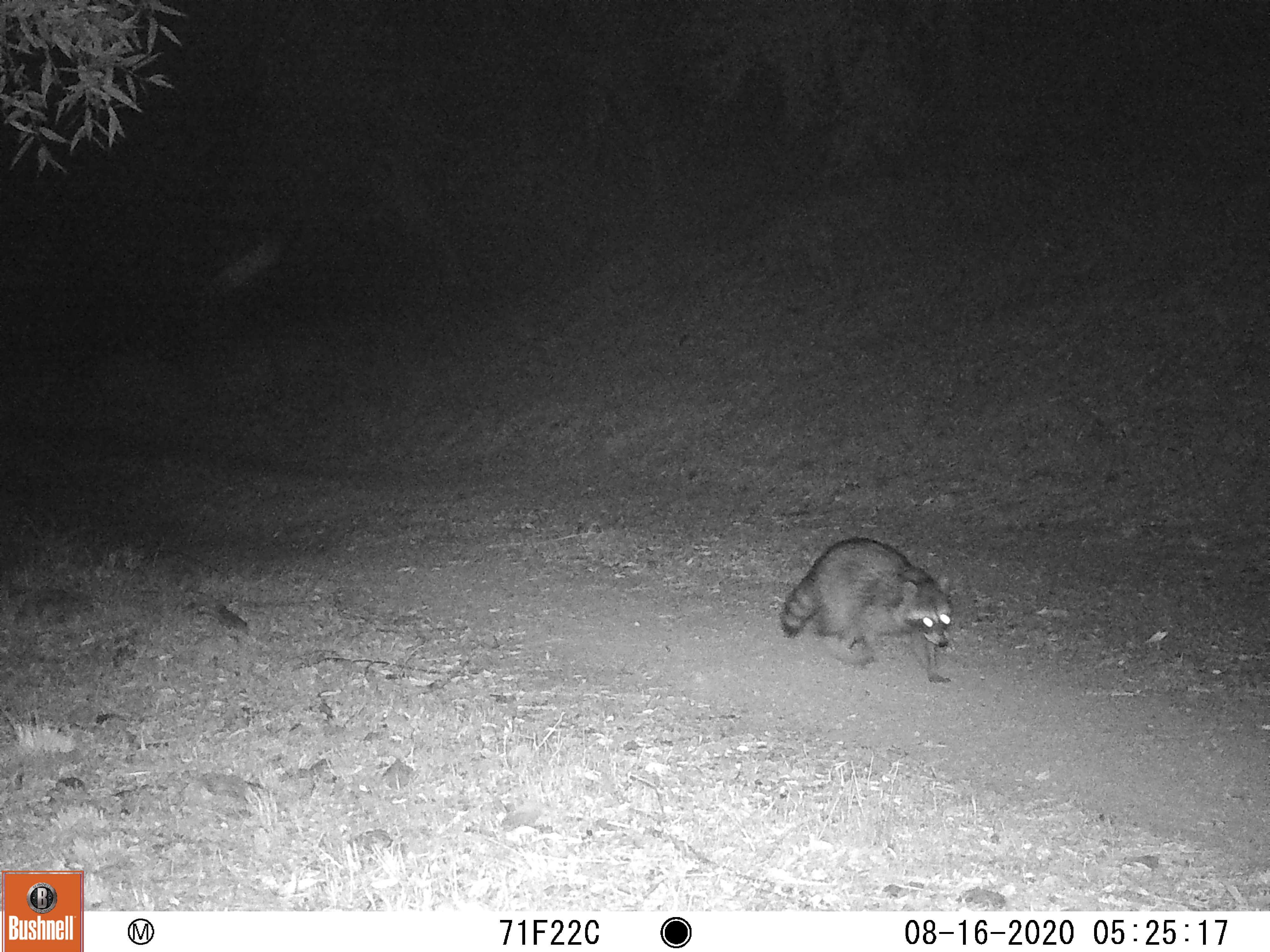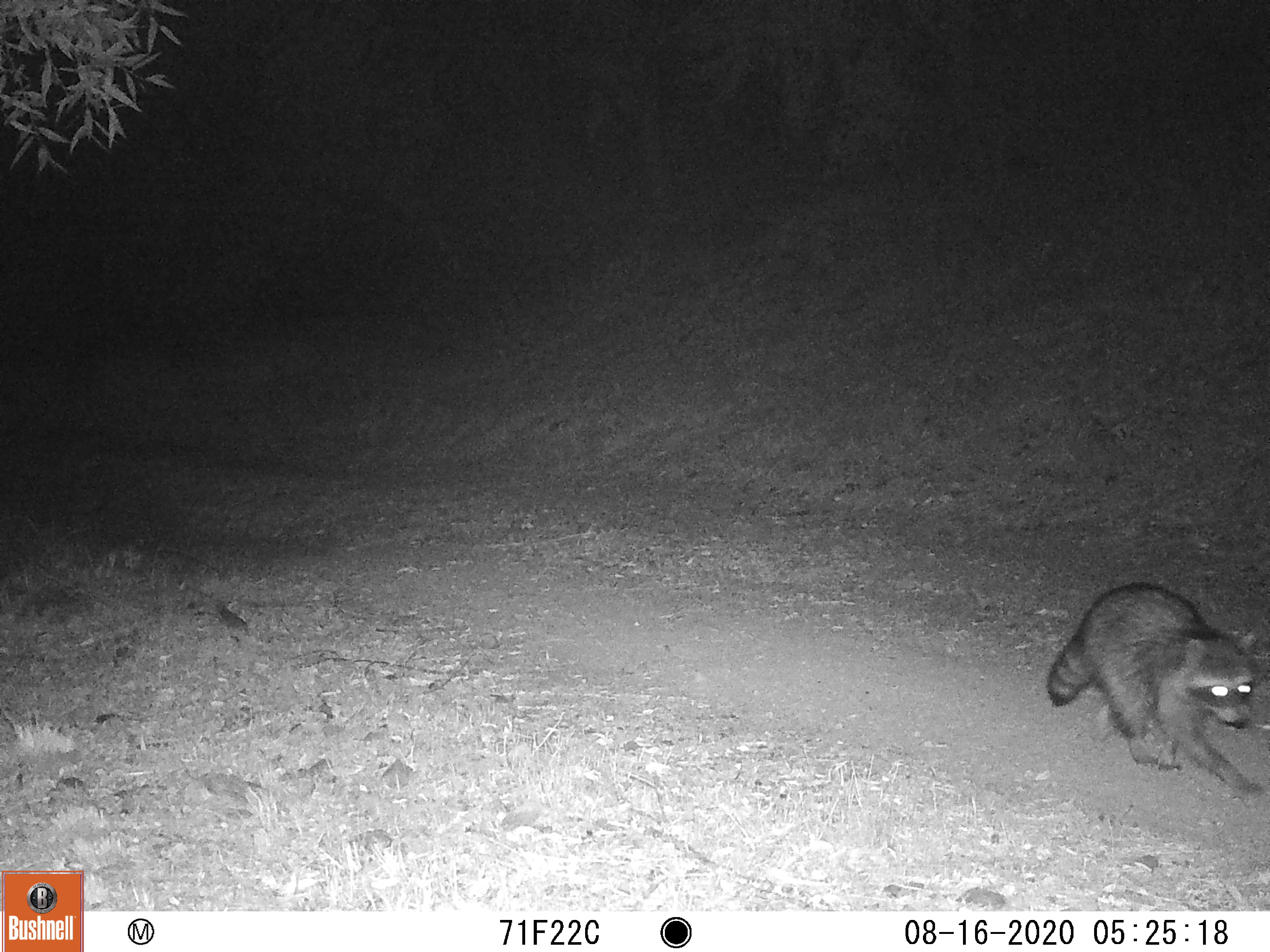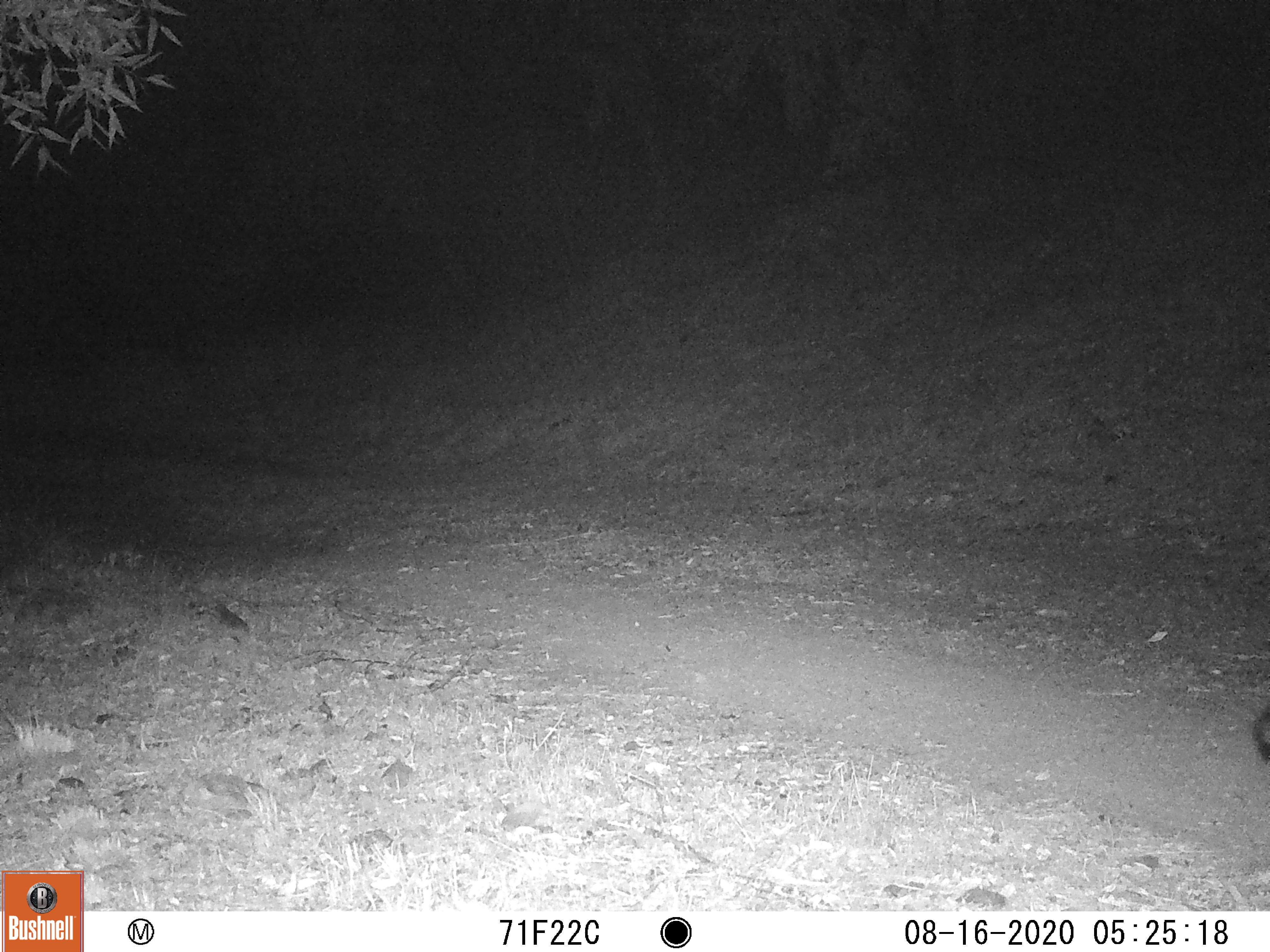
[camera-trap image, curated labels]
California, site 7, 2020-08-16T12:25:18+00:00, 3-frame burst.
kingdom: Animalia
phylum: Chordata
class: Mammalia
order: Carnivora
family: Procyonidae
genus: Procyon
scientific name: Procyon lotor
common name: raccoon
Raccoon (Procyon lotor).